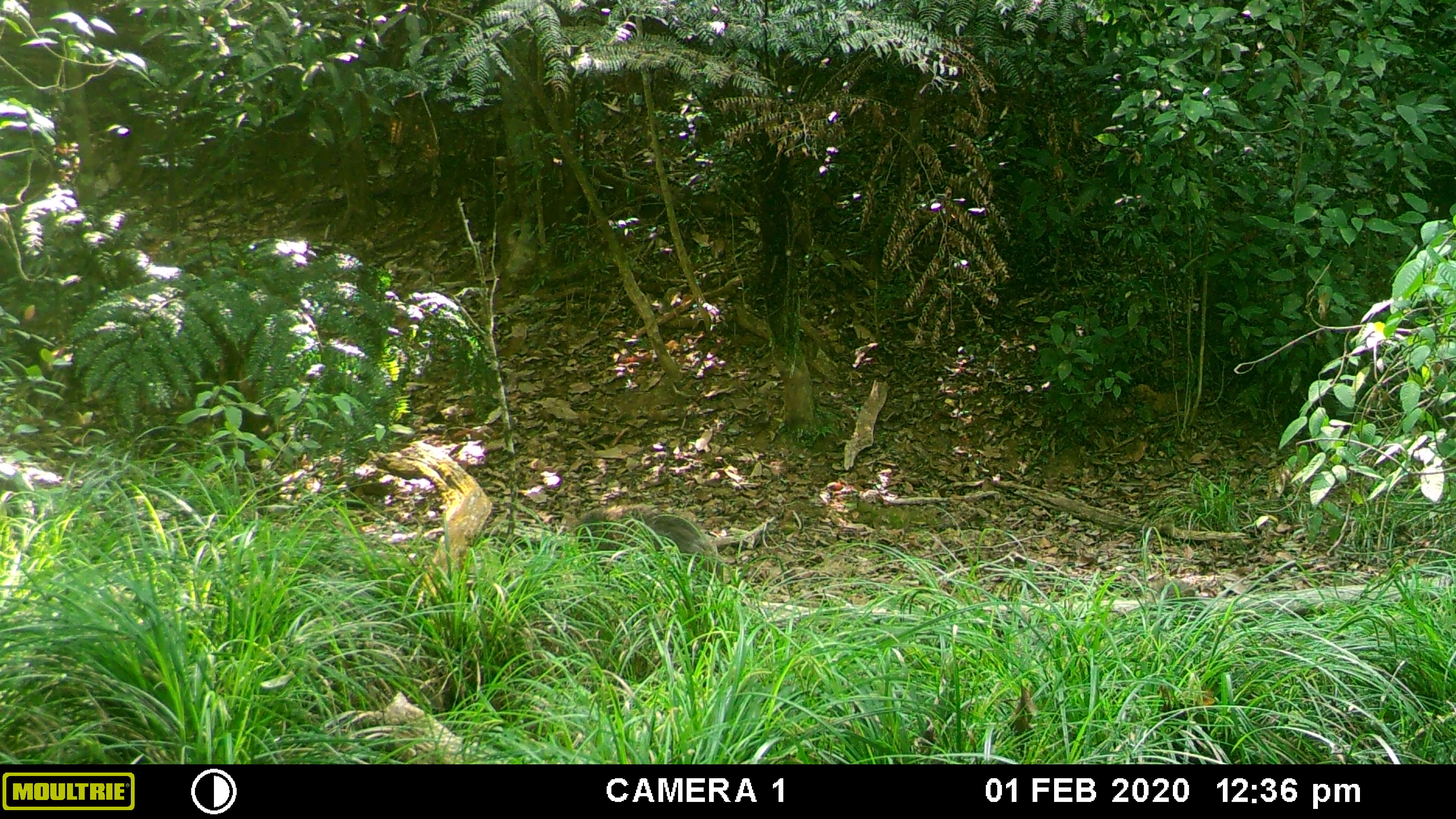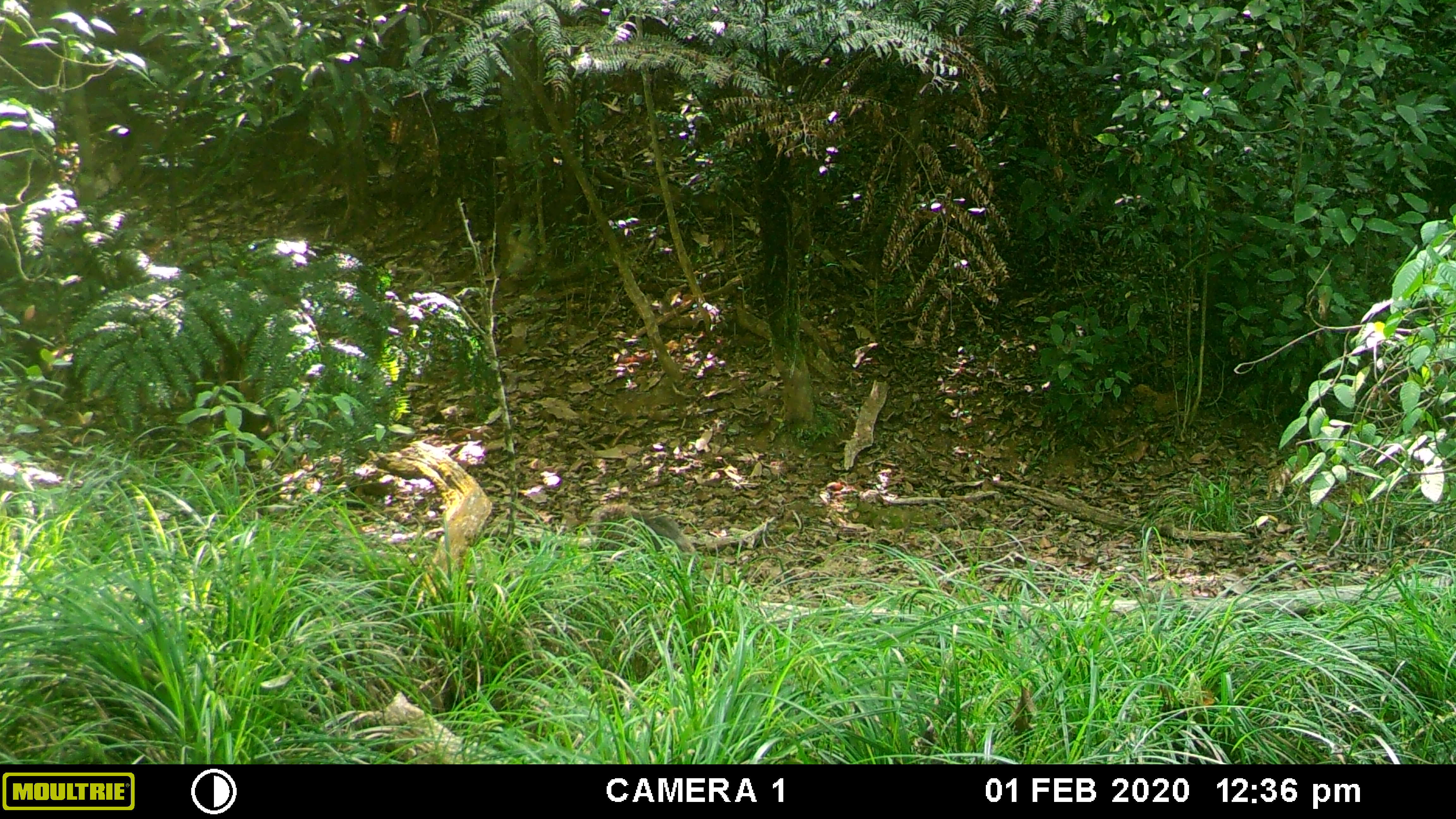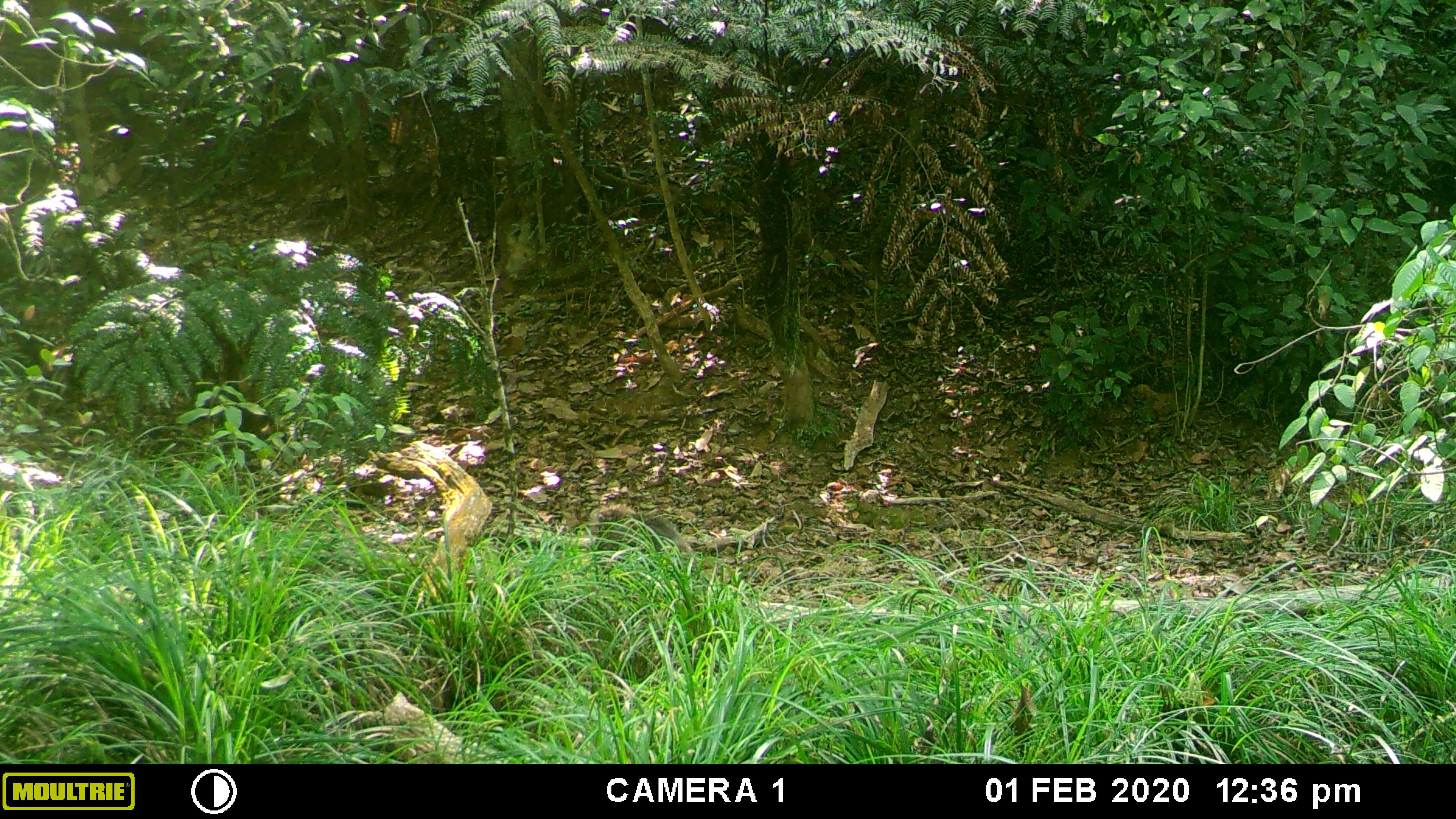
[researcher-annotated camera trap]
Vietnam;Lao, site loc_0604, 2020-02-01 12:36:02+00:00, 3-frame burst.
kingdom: Animalia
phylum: Chordata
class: Mammalia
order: Artiodactyla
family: Suidae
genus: Sus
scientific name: Sus scrofa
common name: eurasian wild pig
Eurasian wild pig (Sus scrofa). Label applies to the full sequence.